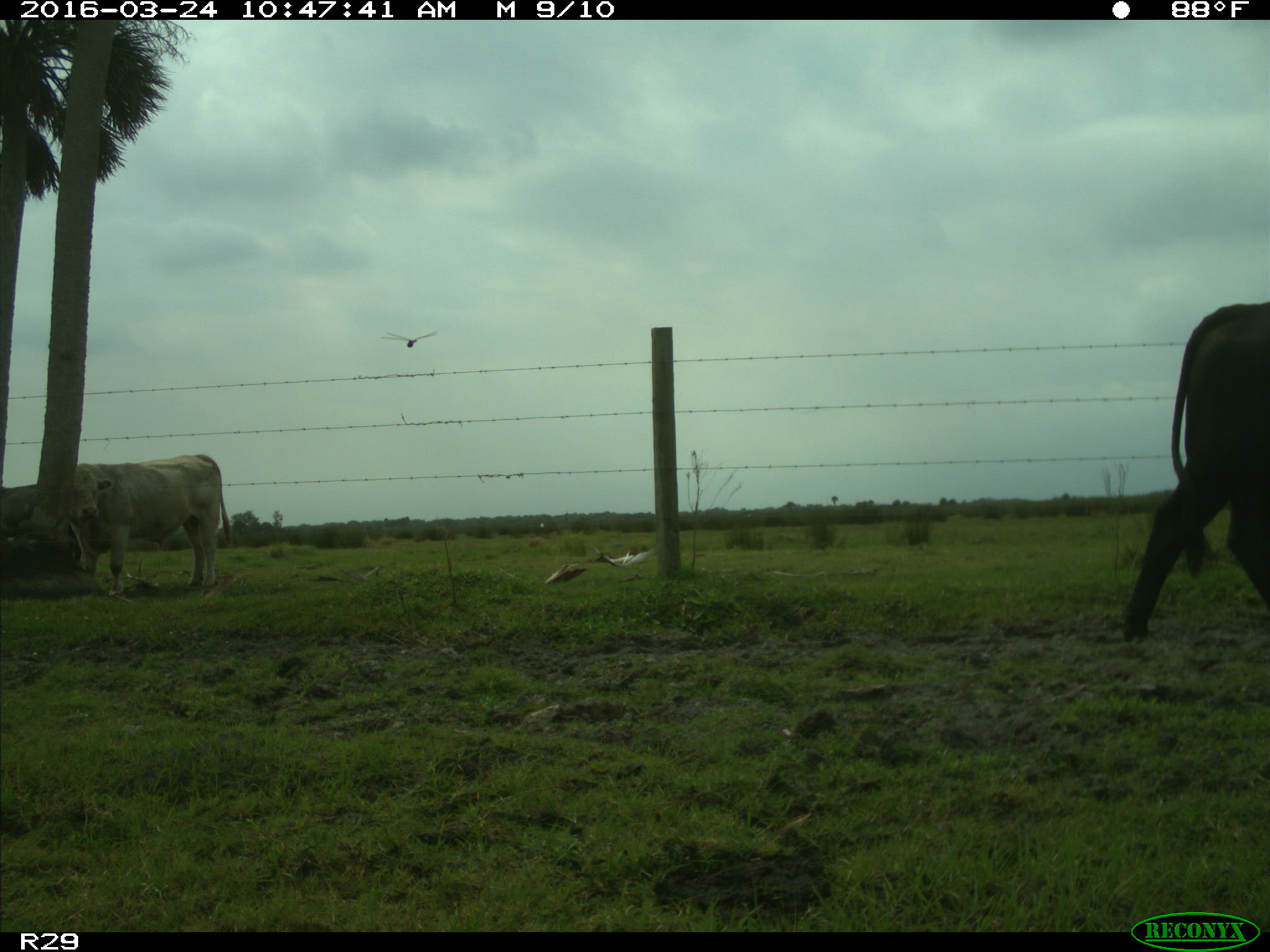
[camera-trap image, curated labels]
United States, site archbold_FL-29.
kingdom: Animalia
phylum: Chordata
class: Mammalia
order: Artiodactyla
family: Bovidae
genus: Bos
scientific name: Bos taurus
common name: domestic cow